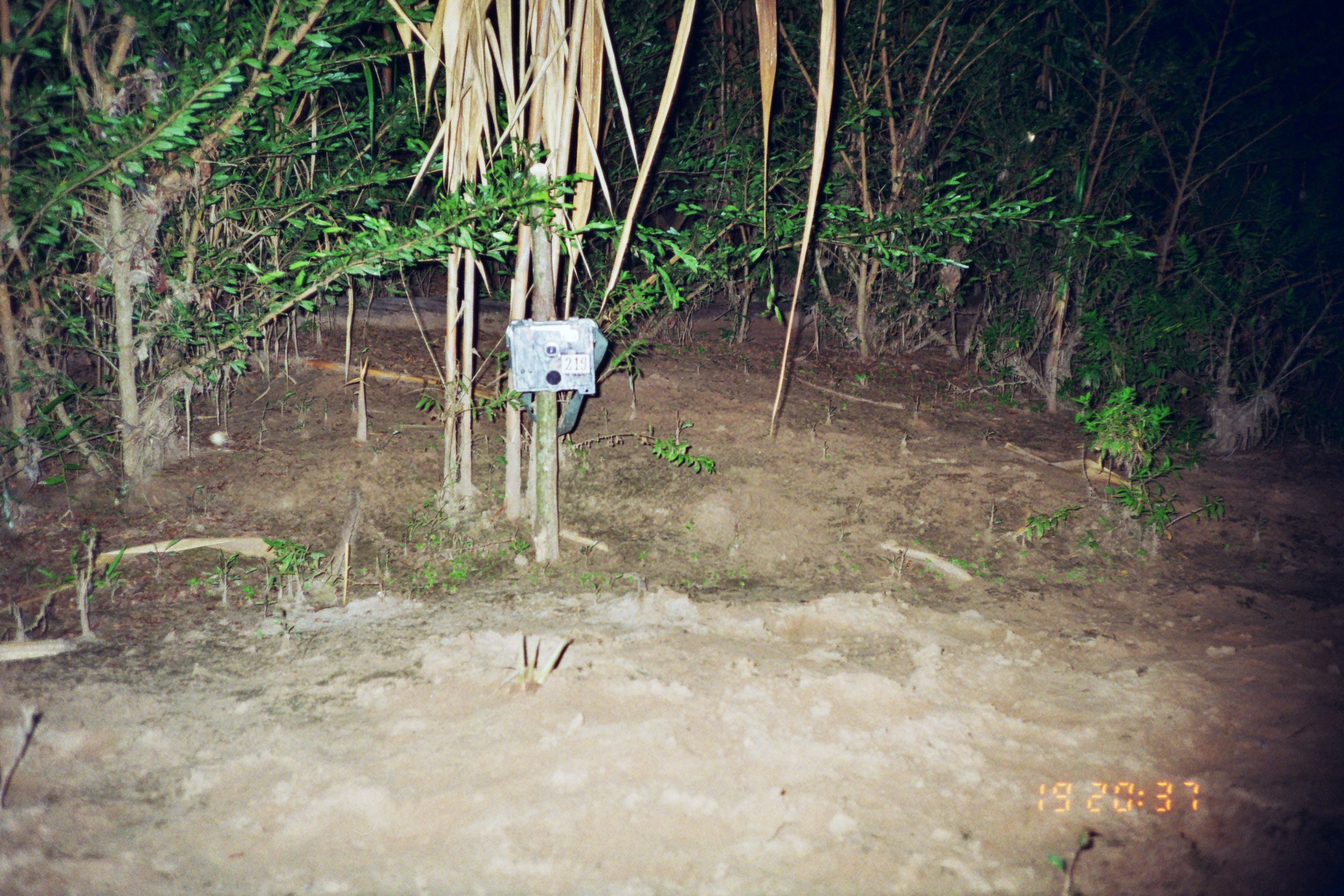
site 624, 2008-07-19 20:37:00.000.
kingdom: Animalia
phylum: Chordata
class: Mammalia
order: Carnivora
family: Felidae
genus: Leopardus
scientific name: Leopardus pardalis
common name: ocelot